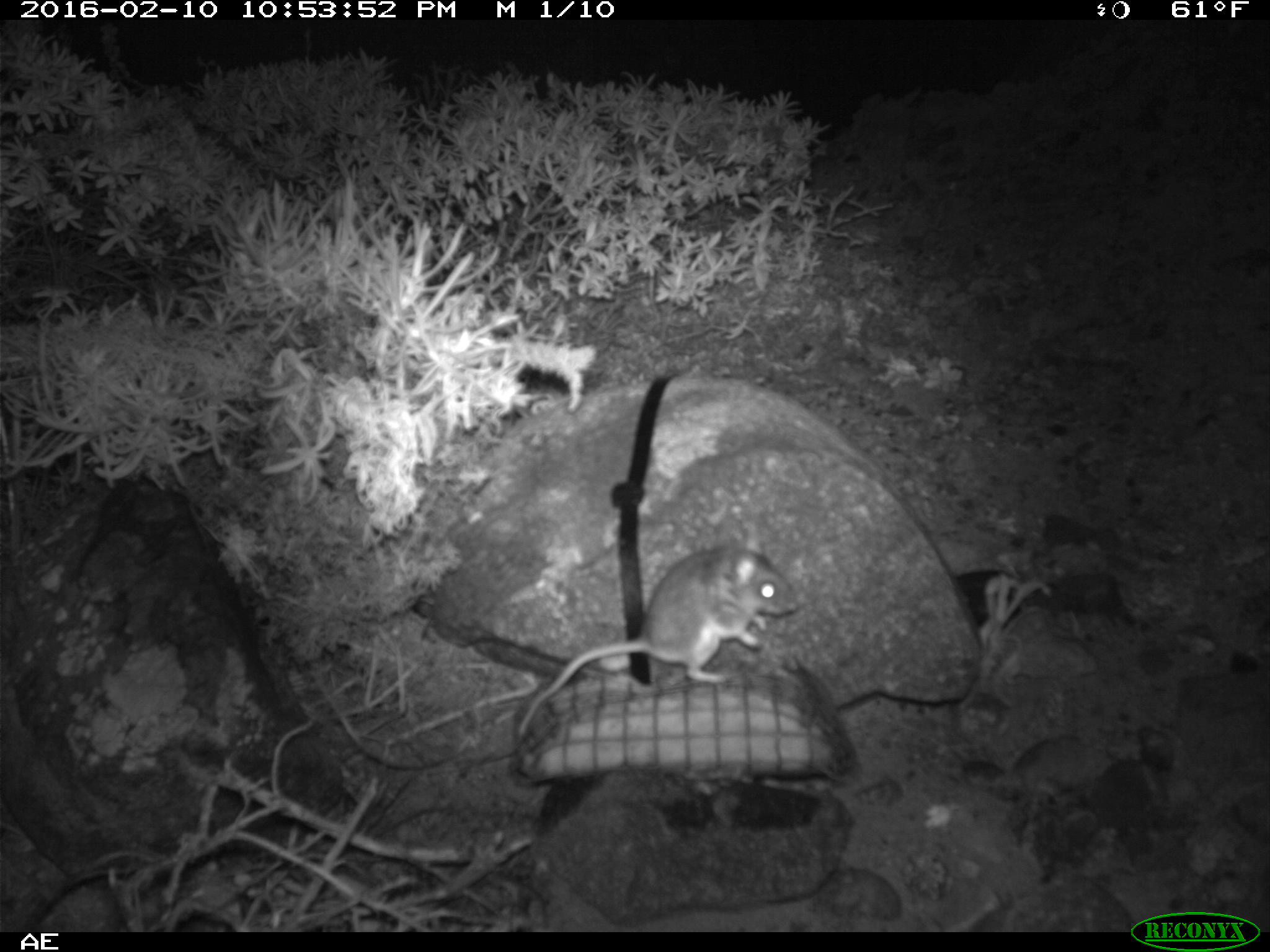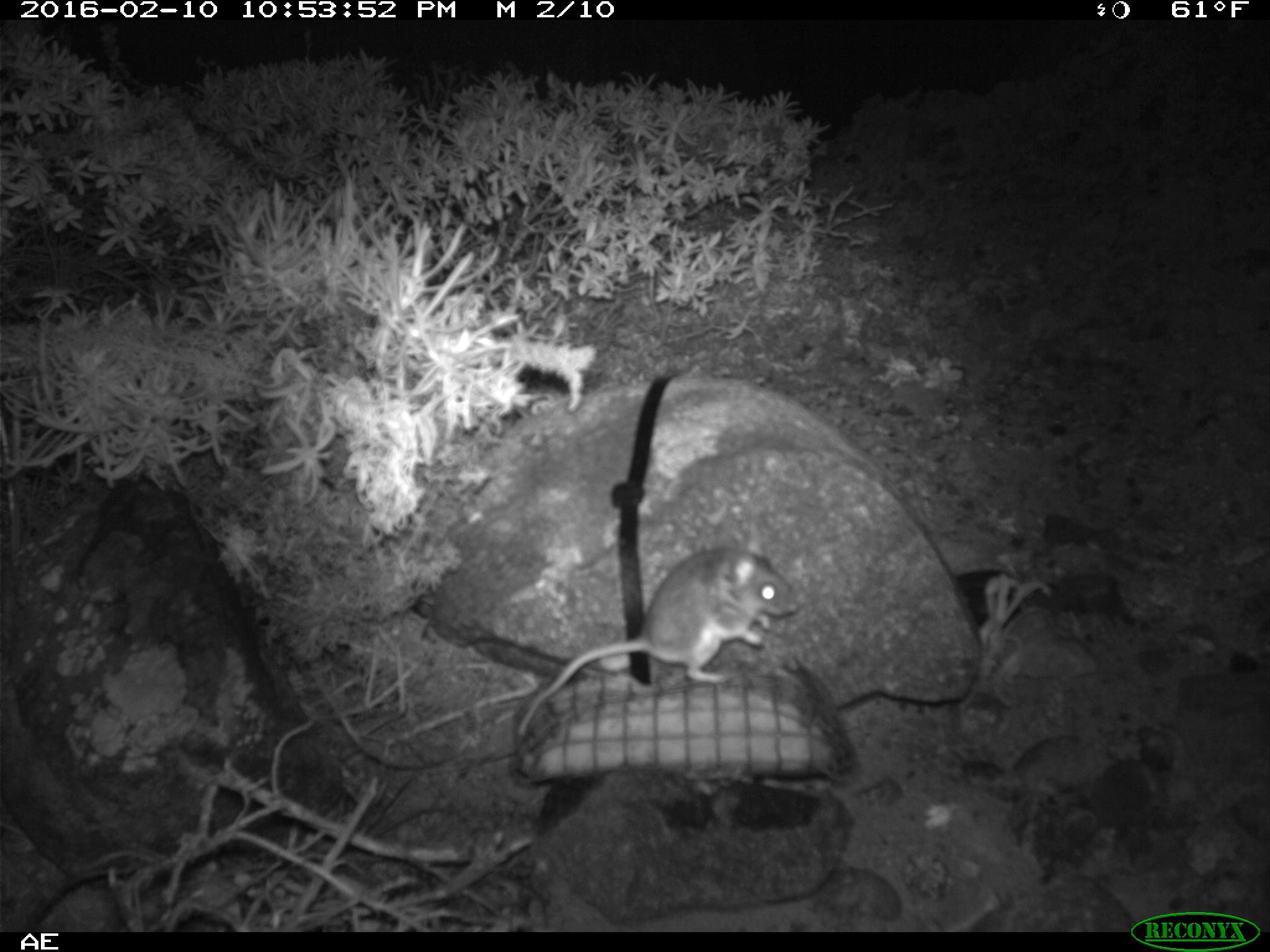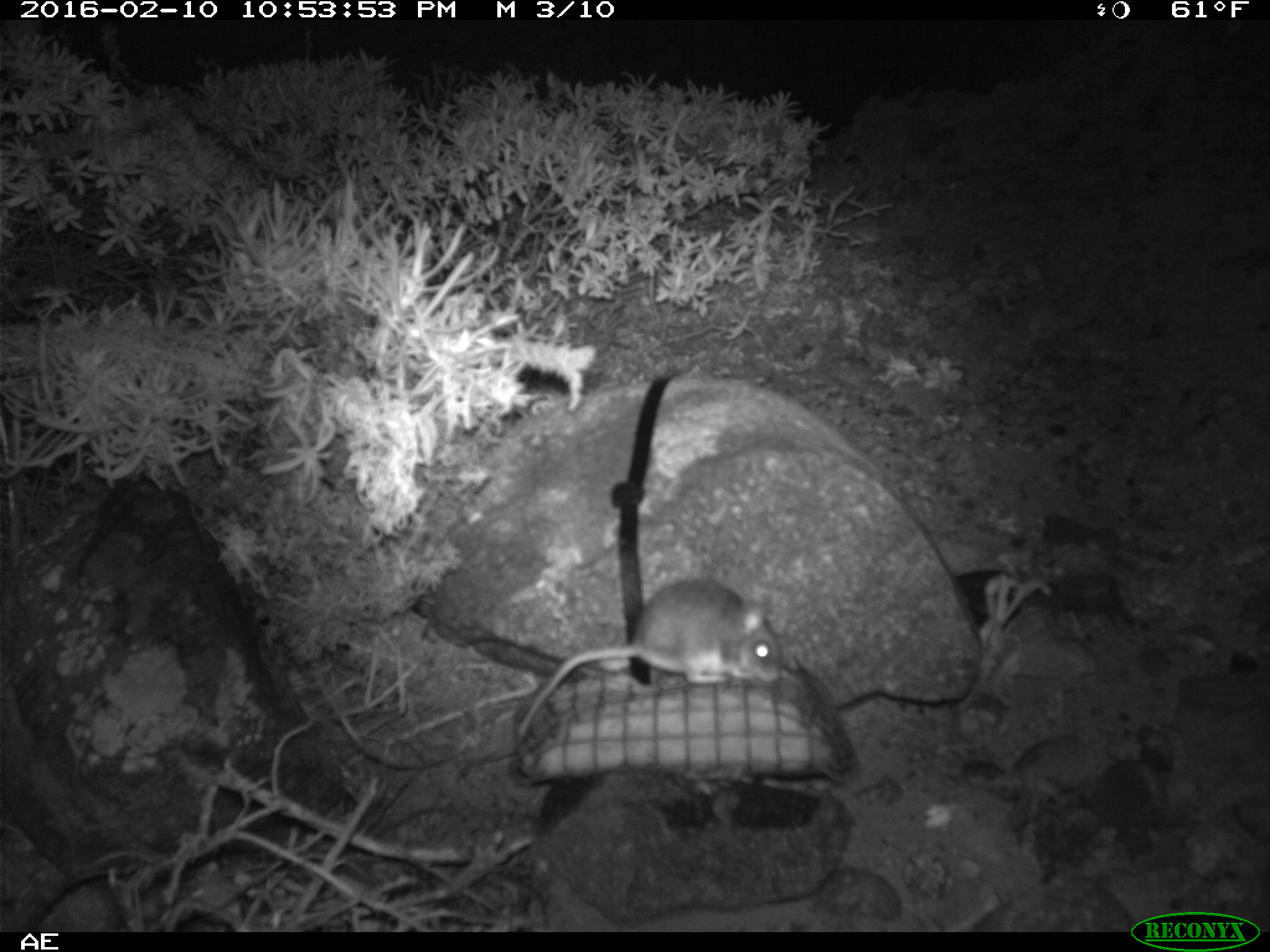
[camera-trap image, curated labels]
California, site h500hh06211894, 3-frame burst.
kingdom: Animalia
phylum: Chordata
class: Mammalia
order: Rodentia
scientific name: Rodentia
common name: rodent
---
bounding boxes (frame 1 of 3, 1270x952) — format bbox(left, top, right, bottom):
rodent: bbox(516, 523, 798, 736)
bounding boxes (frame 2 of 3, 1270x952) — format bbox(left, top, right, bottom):
rodent: bbox(513, 529, 797, 744)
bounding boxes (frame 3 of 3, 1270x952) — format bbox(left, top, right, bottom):
rodent: bbox(515, 578, 781, 741)